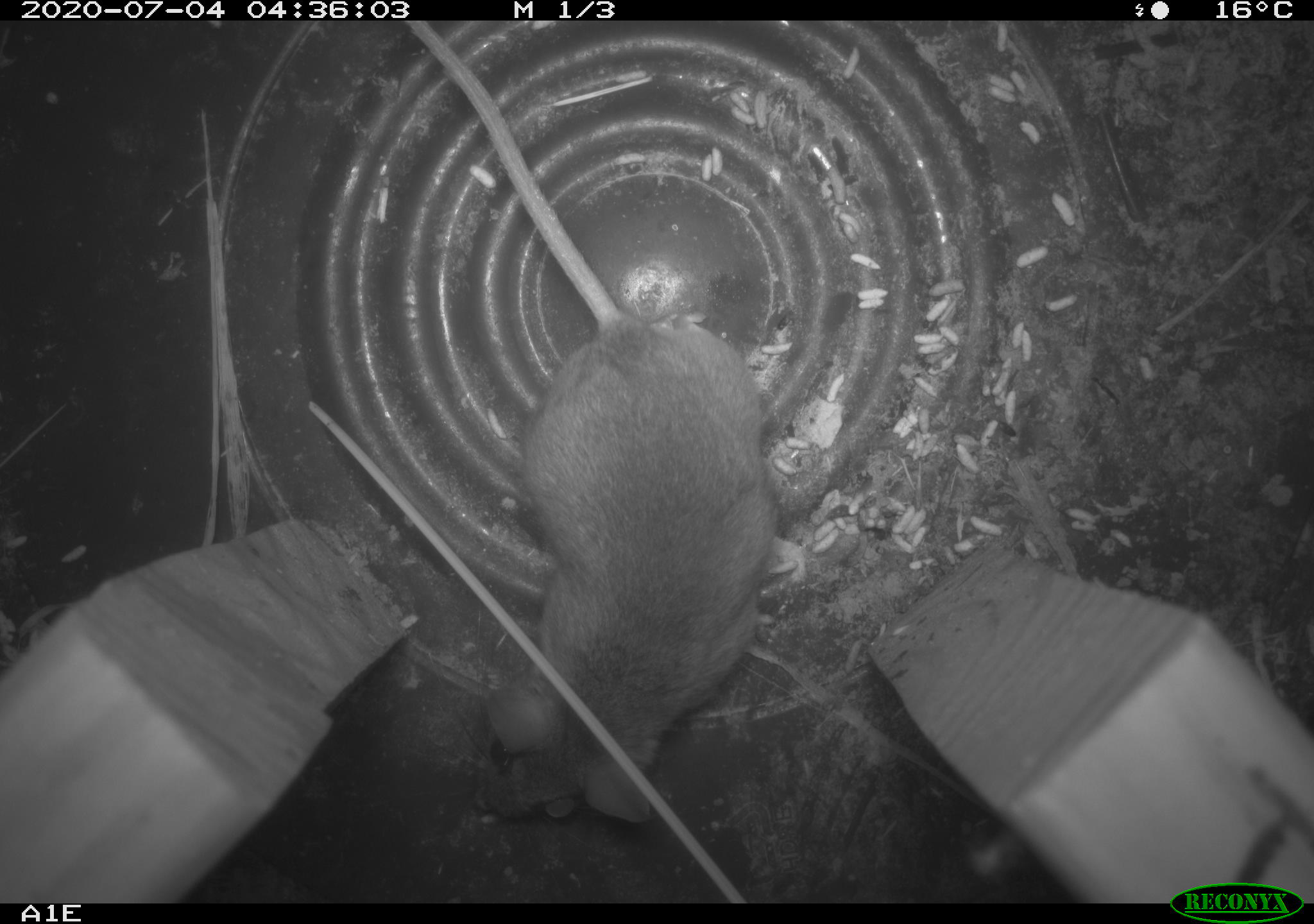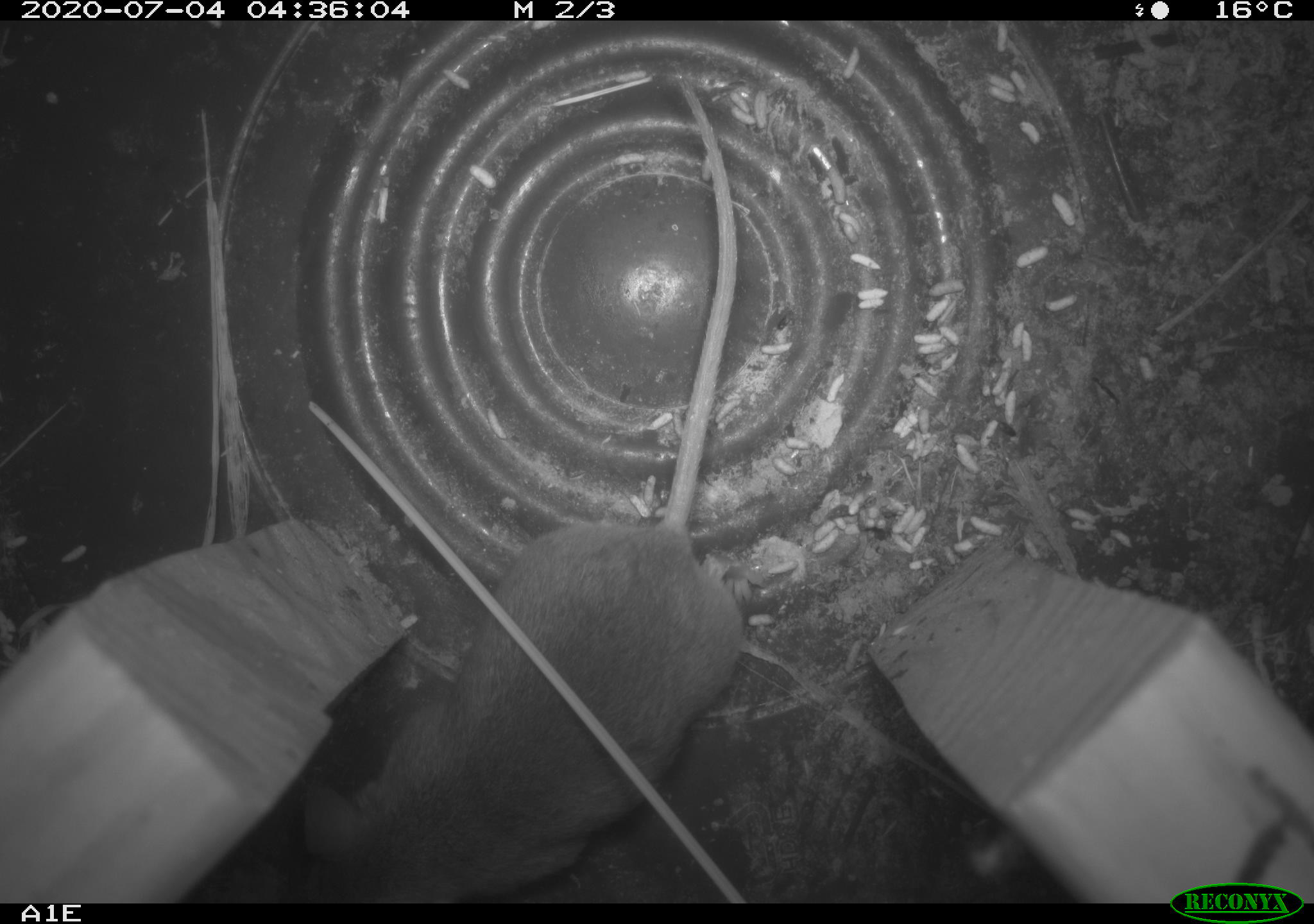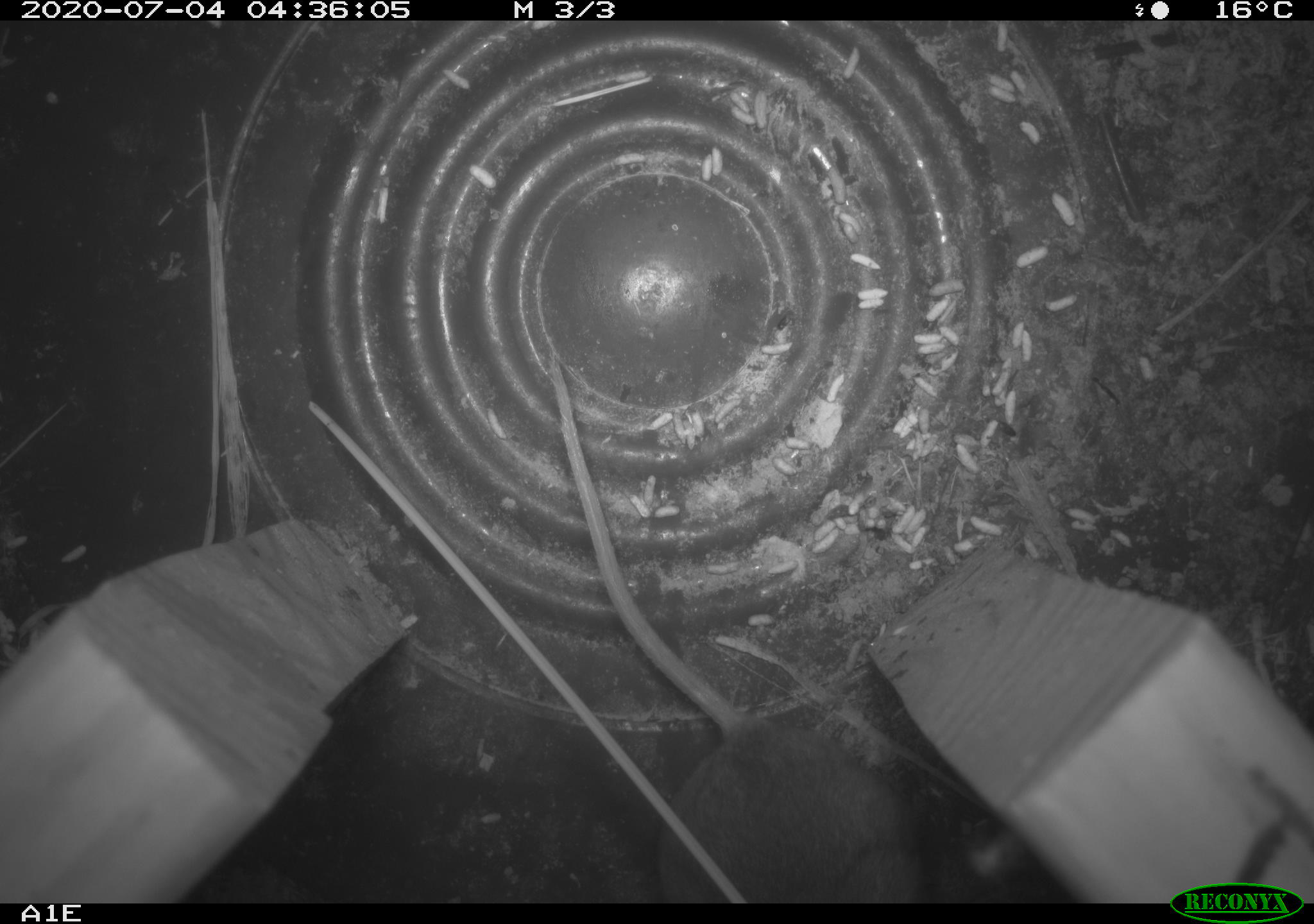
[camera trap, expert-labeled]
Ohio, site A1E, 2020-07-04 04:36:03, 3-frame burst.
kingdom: Animalia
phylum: Chordata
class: Mammalia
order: Rodentia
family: Cricetidae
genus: Peromyscus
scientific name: Peromyscus leucopus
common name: white-footed mouse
White-footed mouse (Peromyscus leucopus).